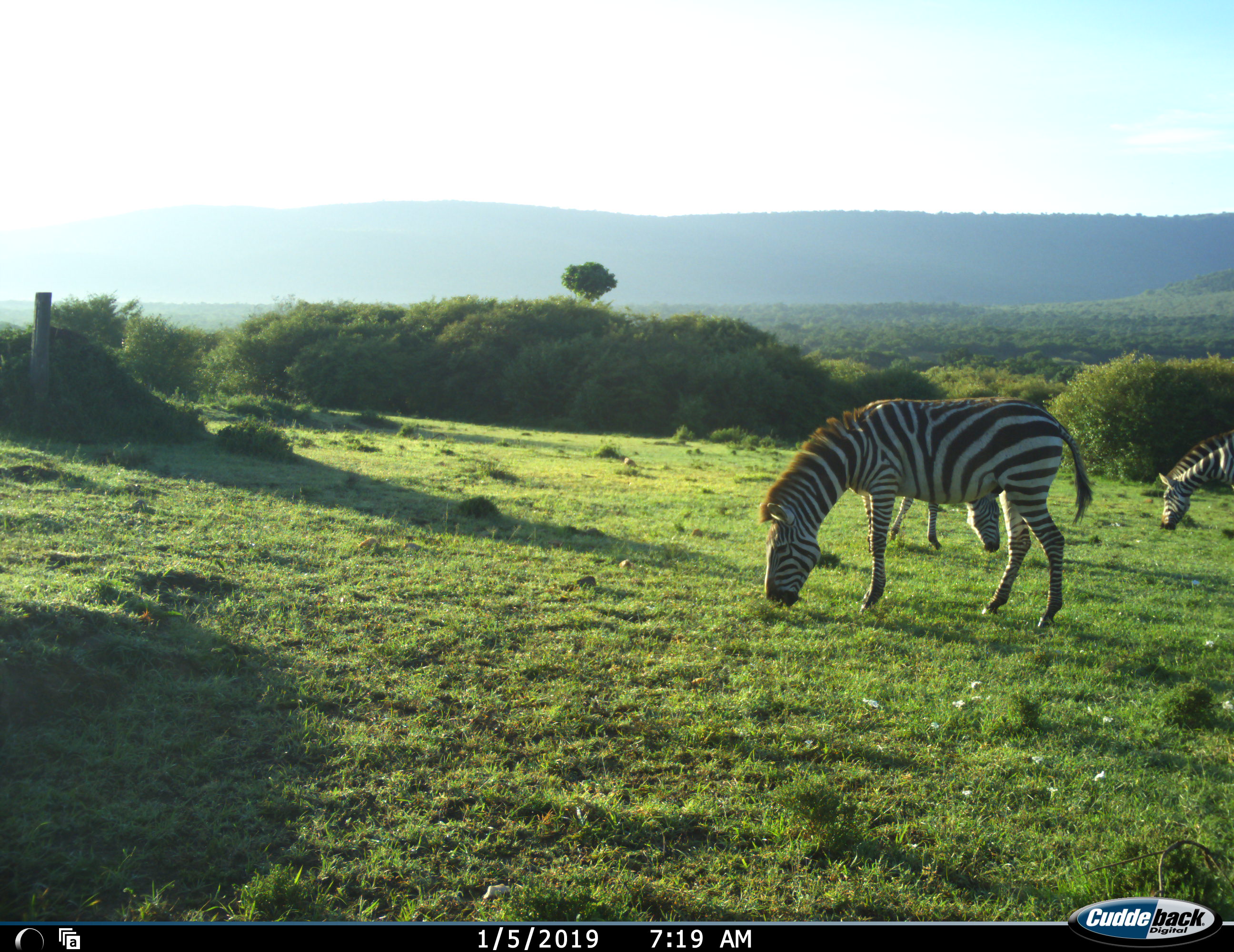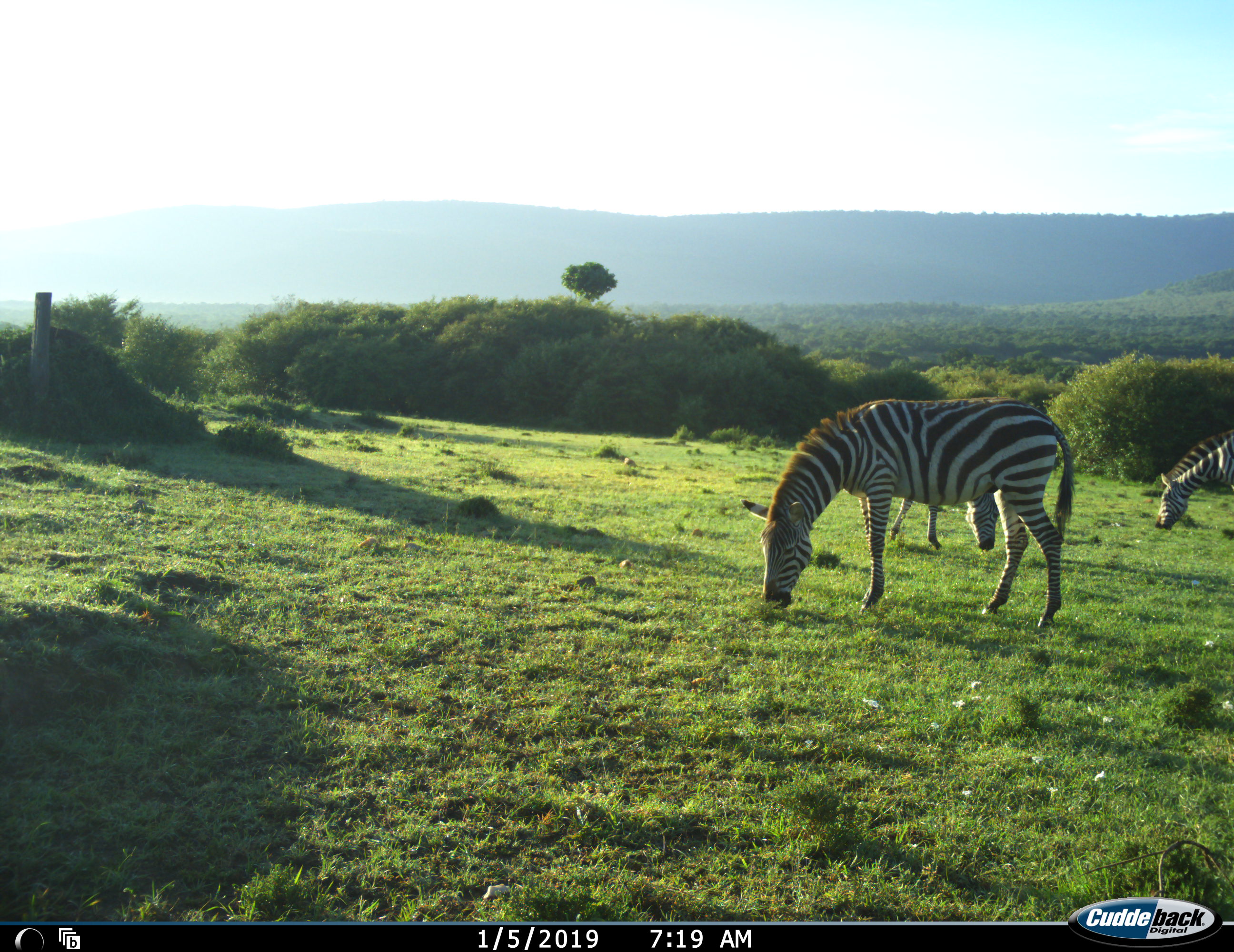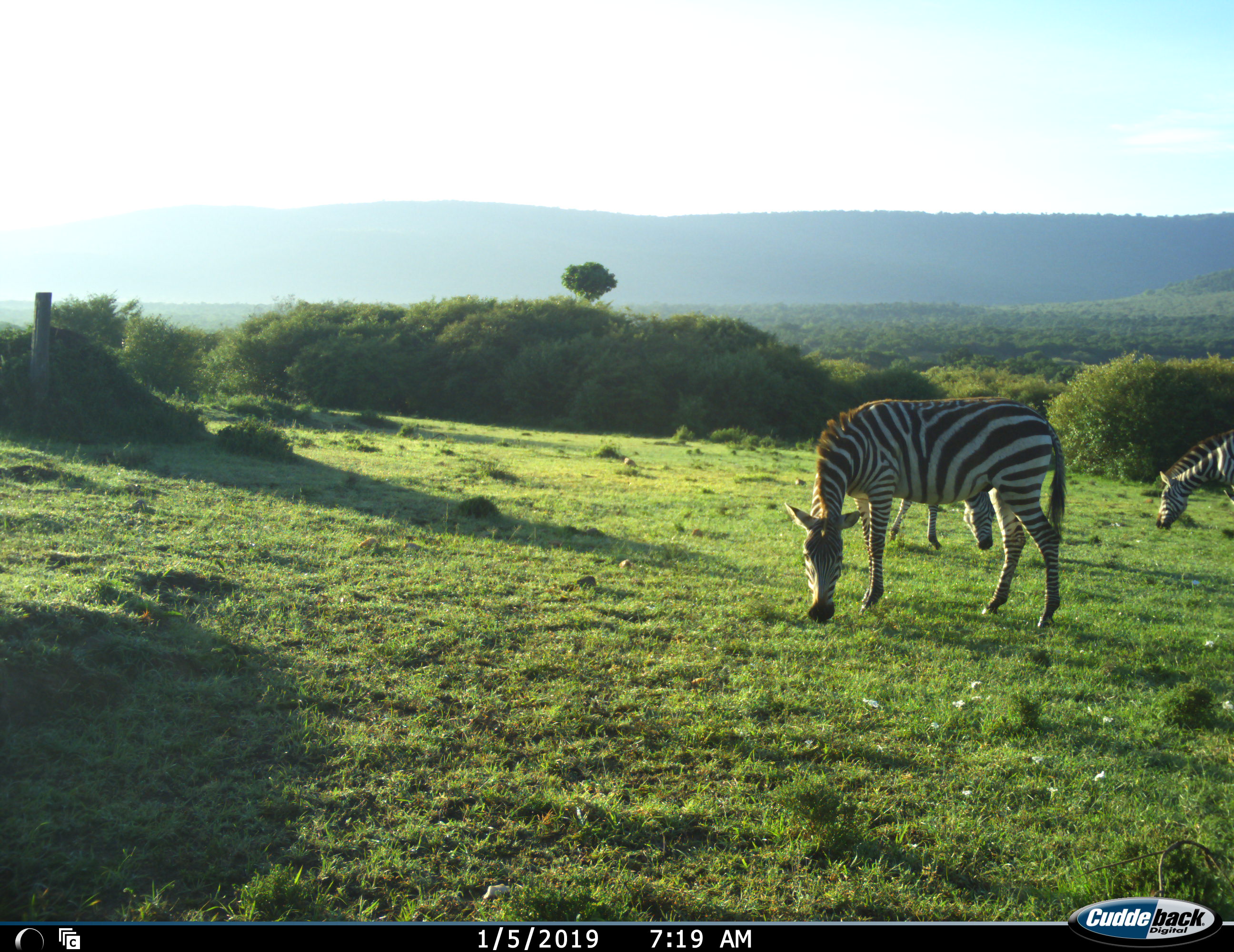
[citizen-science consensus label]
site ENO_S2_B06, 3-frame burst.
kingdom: Animalia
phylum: Chordata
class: Mammalia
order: Perissodactyla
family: Equidae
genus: Equus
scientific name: Equus quagga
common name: plains zebra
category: zebraplains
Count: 3.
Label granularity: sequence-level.